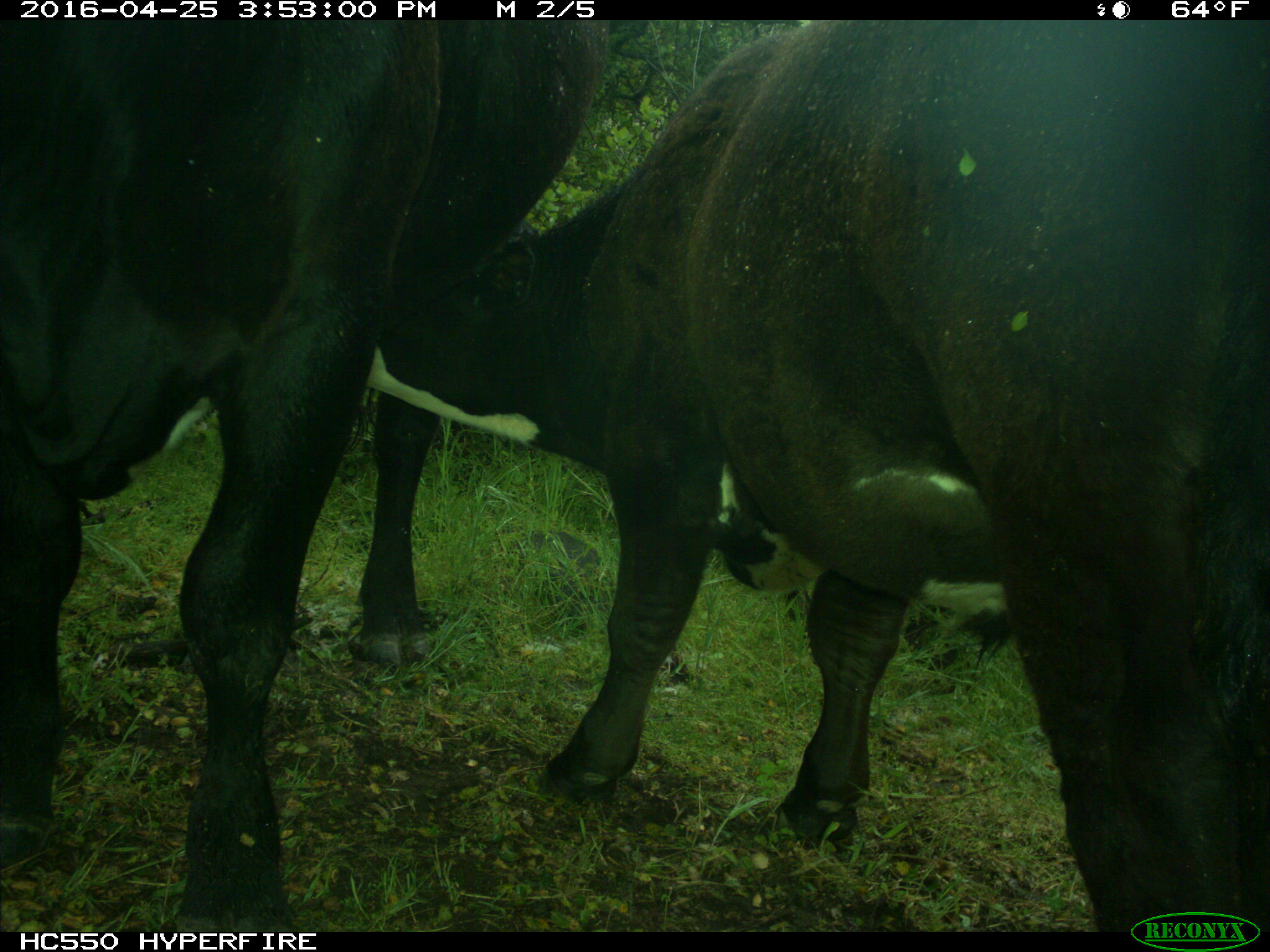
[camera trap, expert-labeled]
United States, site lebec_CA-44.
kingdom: Animalia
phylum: Chordata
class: Mammalia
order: Artiodactyla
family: Bovidae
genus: Bos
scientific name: Bos taurus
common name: domestic cow